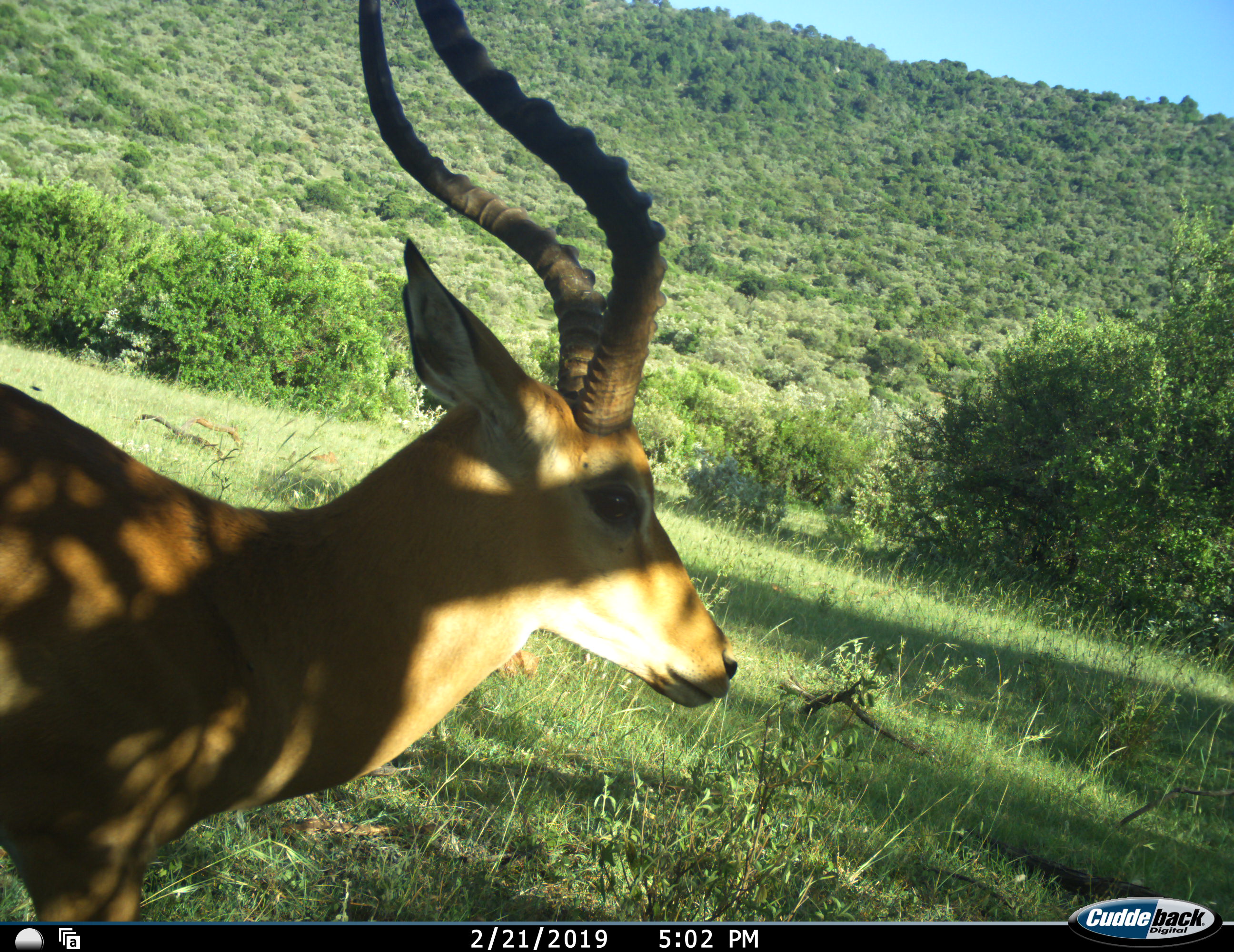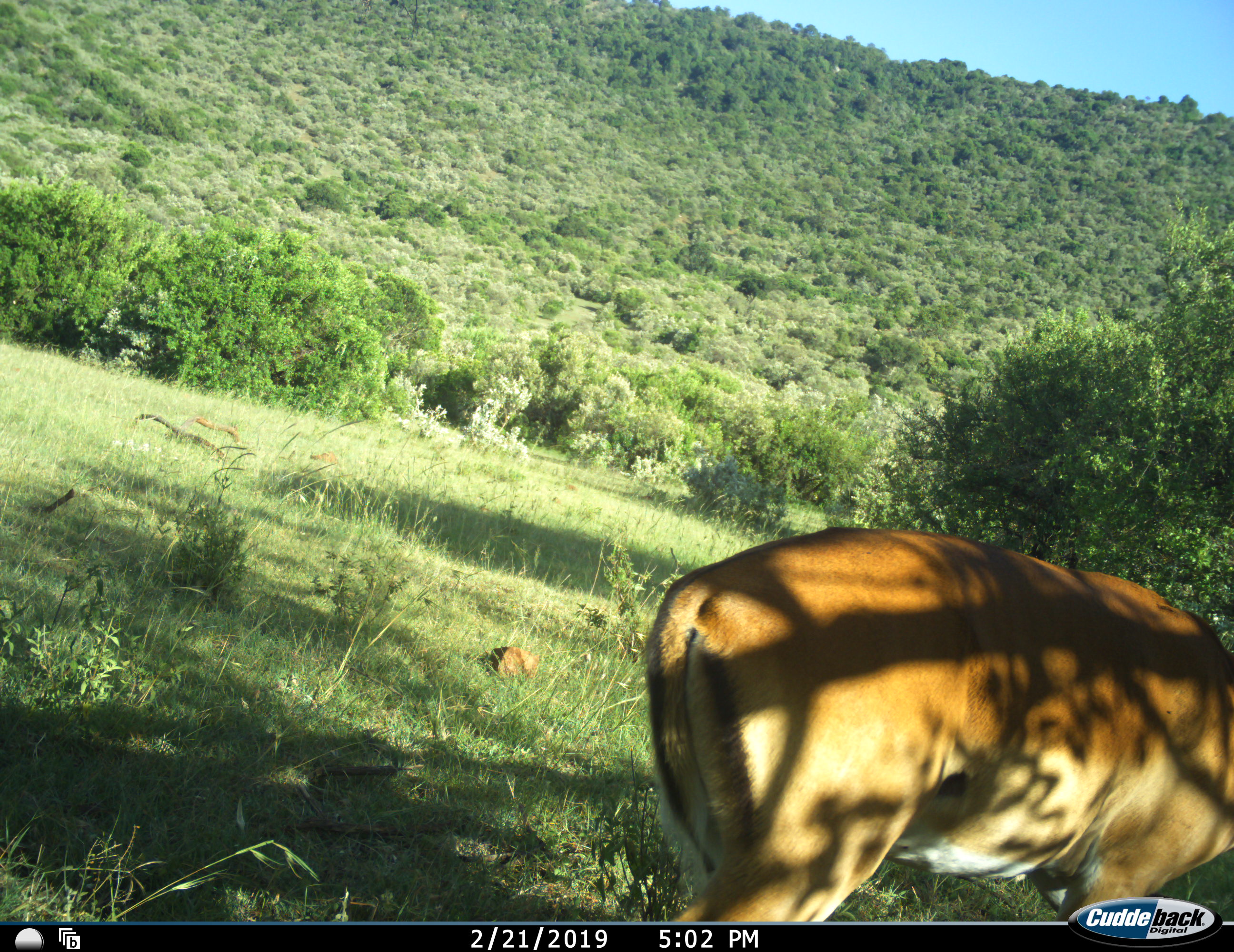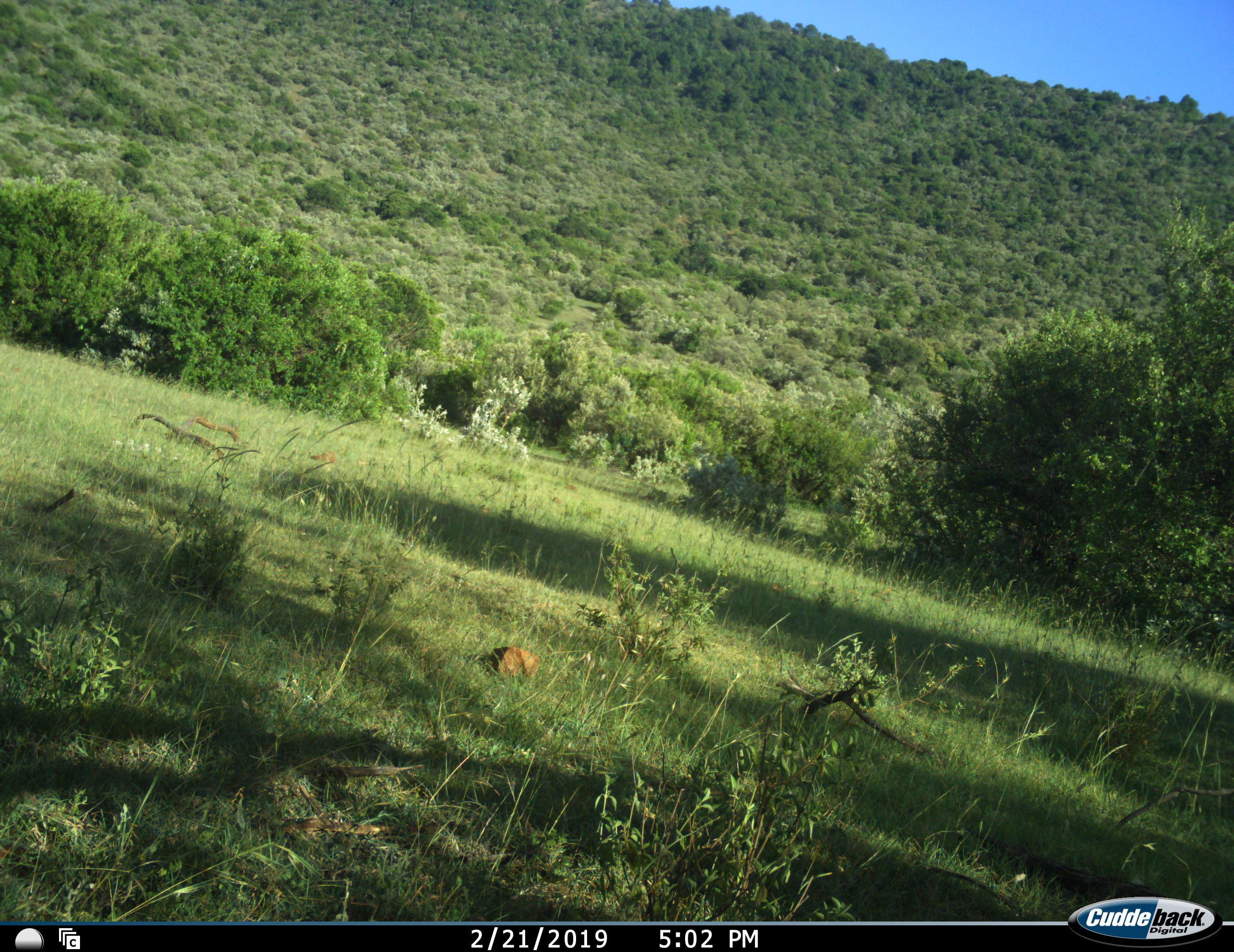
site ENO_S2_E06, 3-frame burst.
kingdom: Animalia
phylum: Chordata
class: Mammalia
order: Artiodactyla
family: Bovidae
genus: Aepyceros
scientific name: Aepyceros melampus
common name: impala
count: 1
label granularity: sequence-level